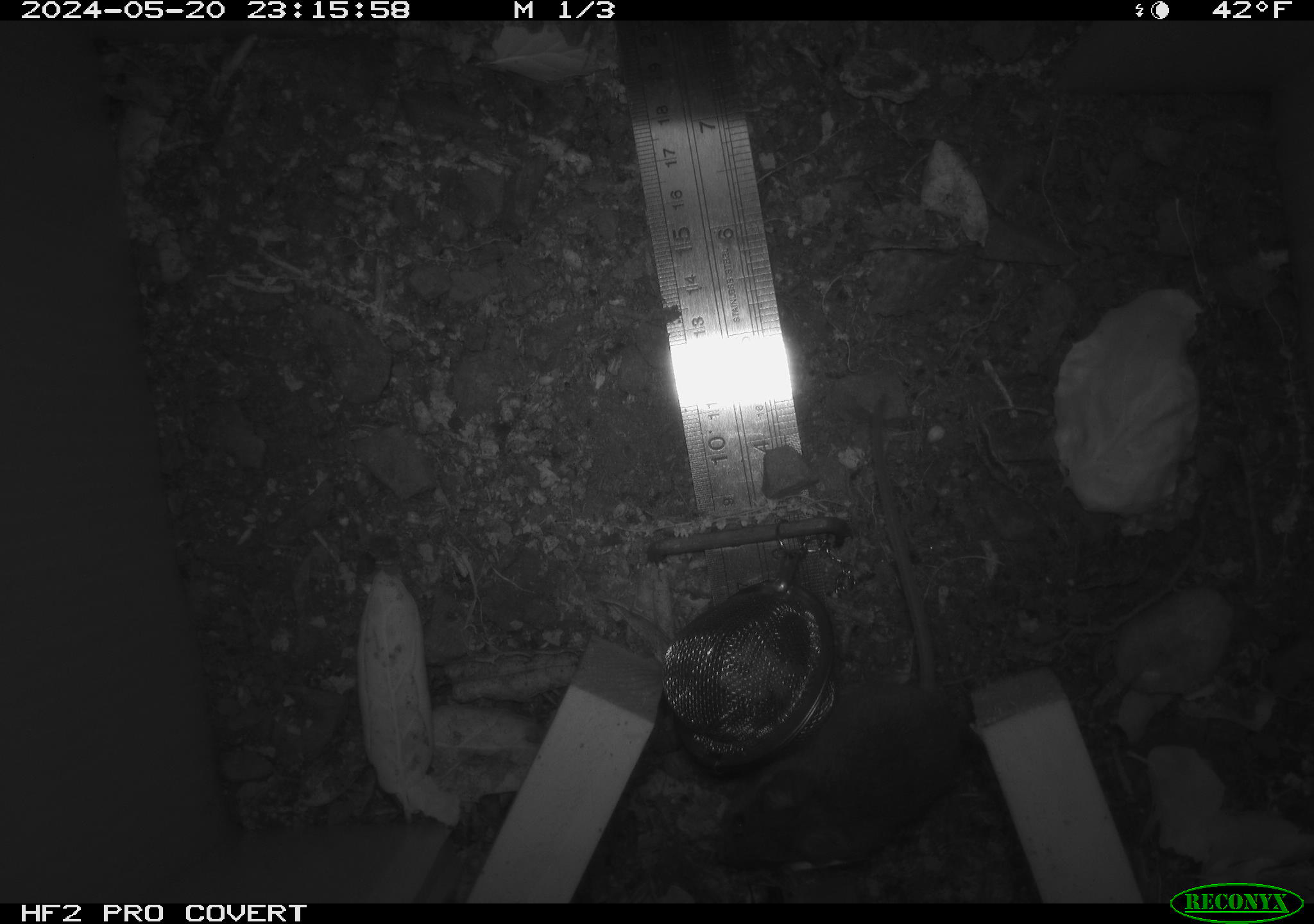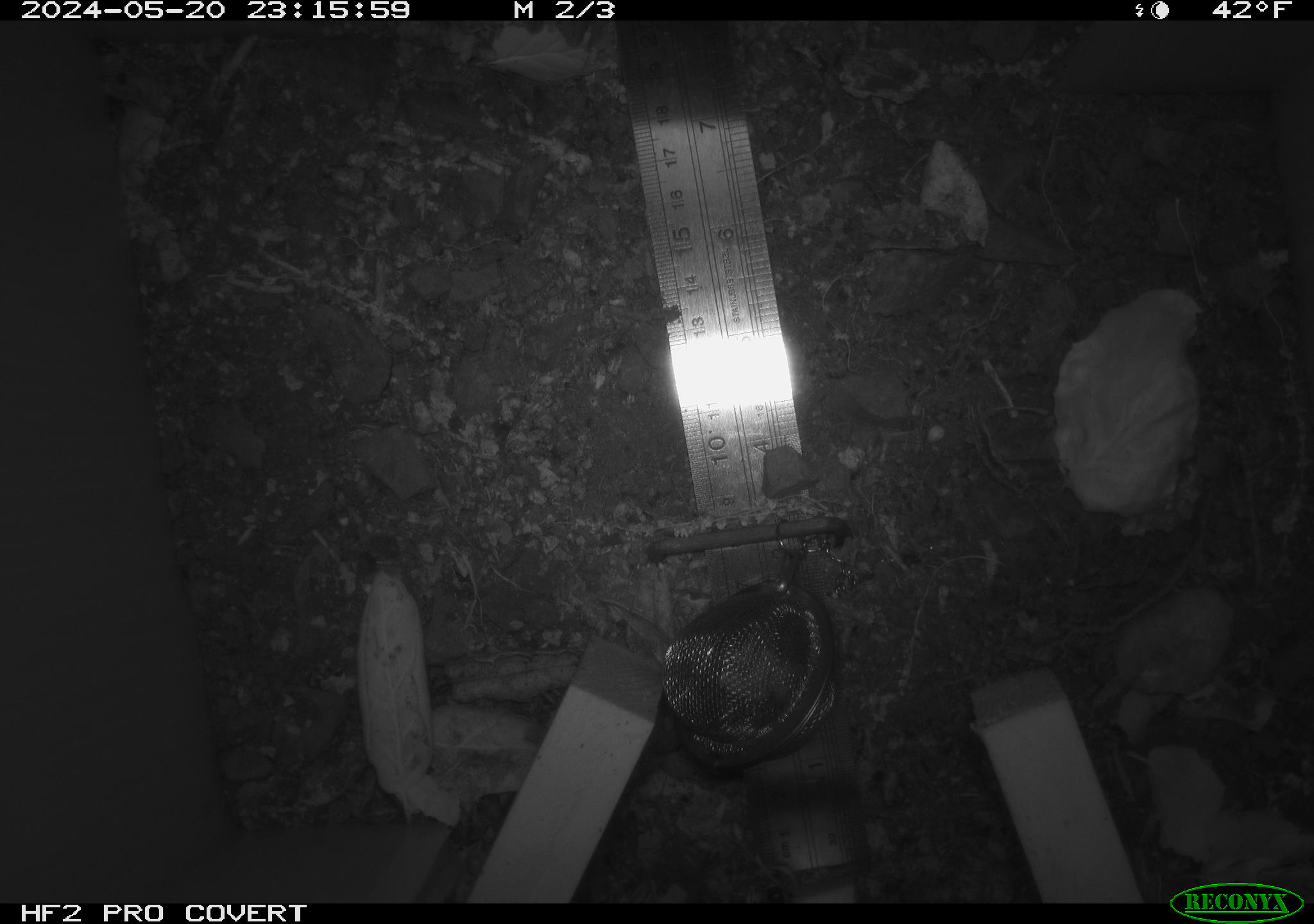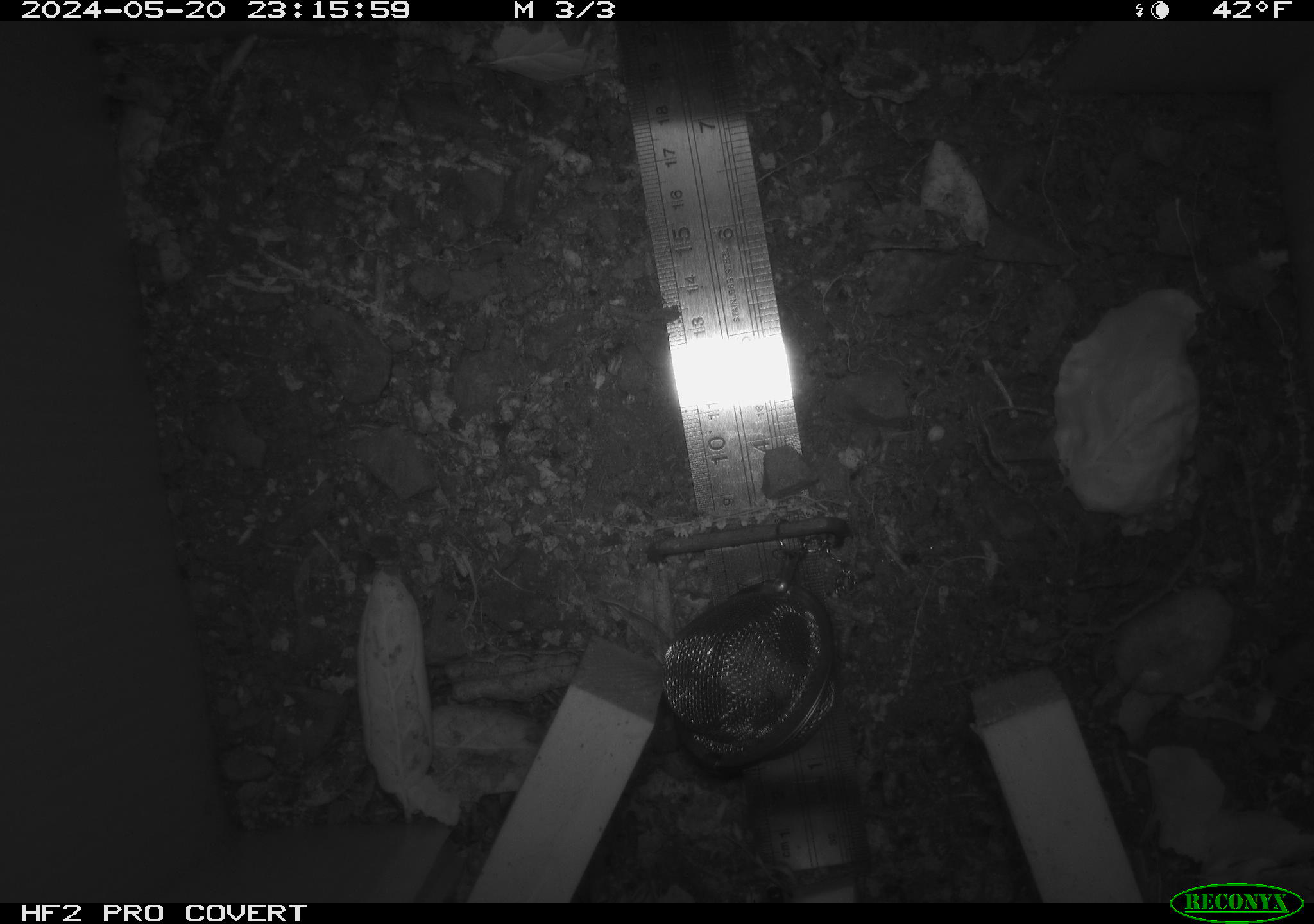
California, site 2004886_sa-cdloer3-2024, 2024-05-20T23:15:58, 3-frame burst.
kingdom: Animalia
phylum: Chordata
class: Mammalia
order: Rodentia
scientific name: Rodentia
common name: rodent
Rodent (Rodentia).